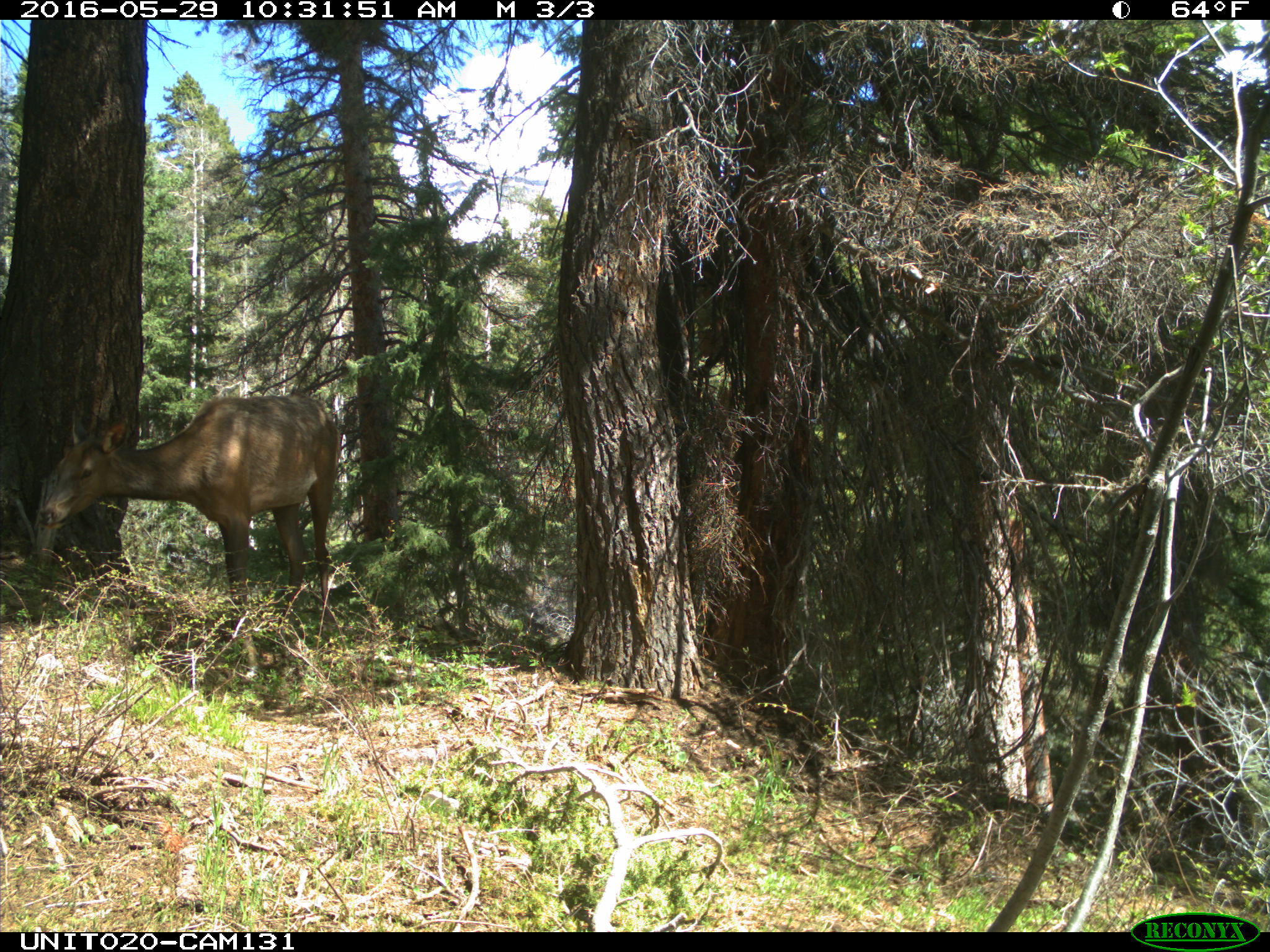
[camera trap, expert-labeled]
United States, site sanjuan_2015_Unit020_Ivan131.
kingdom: Animalia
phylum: Chordata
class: Mammalia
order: Artiodactyla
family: Cervidae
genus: Cervus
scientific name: Cervus elaphus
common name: red deer